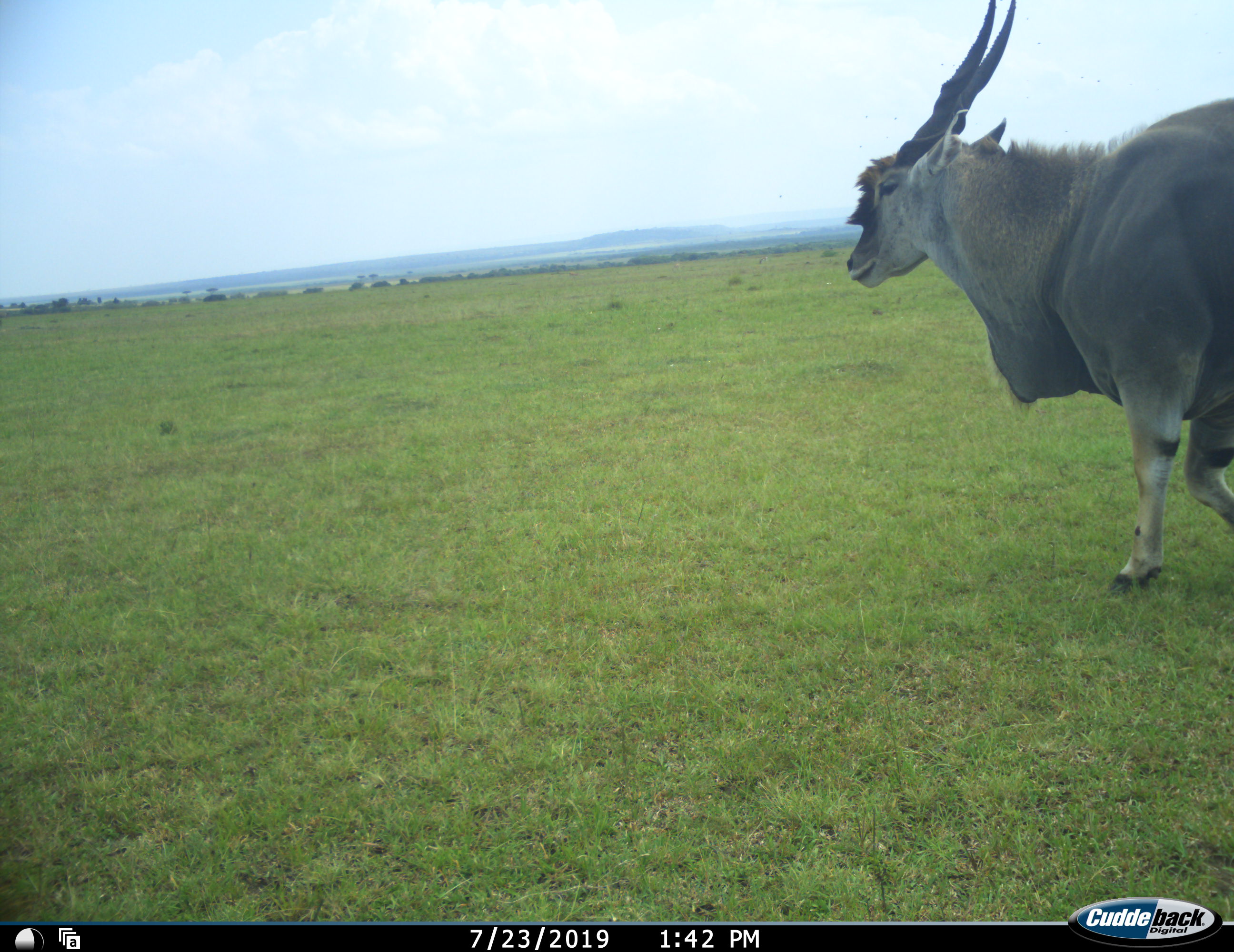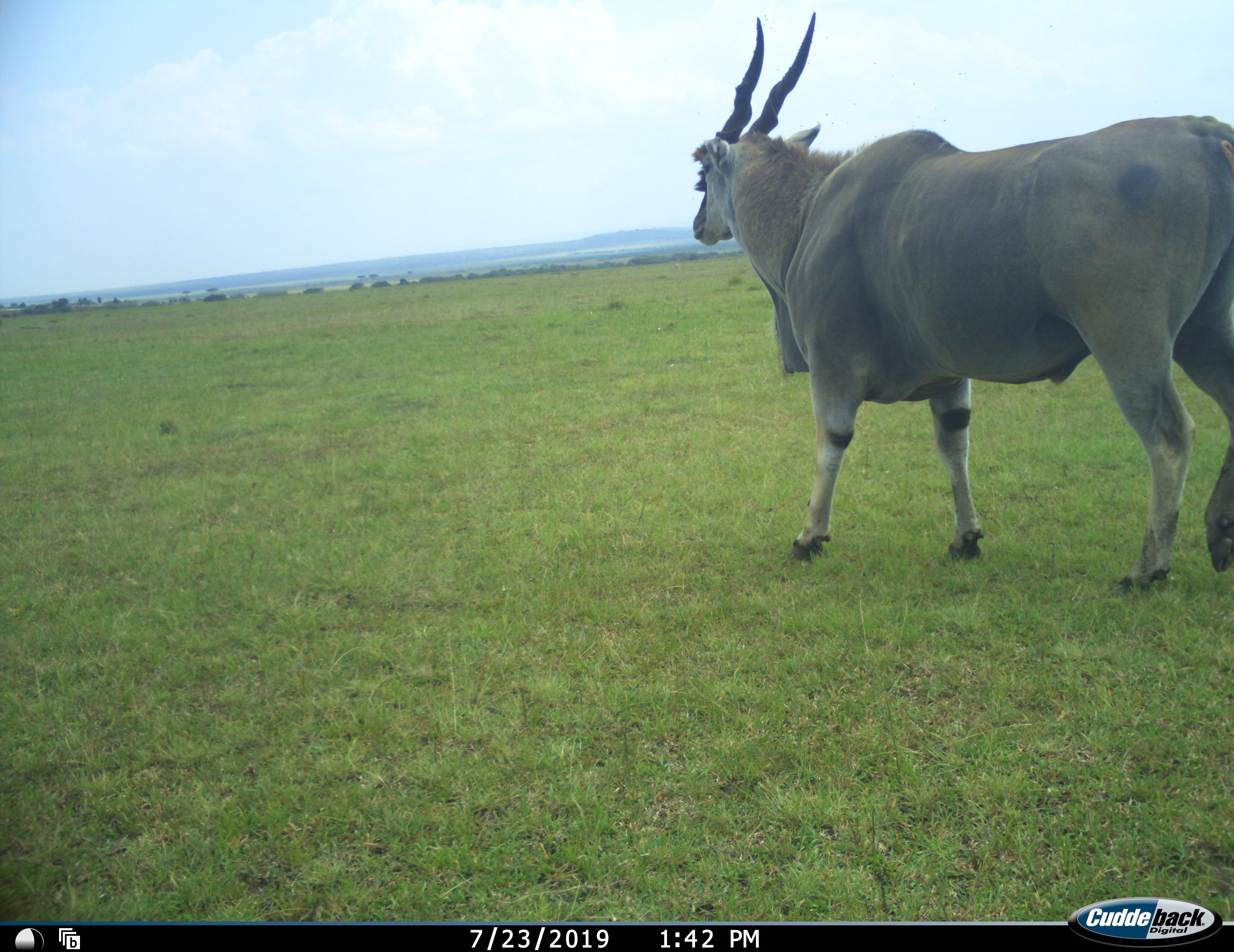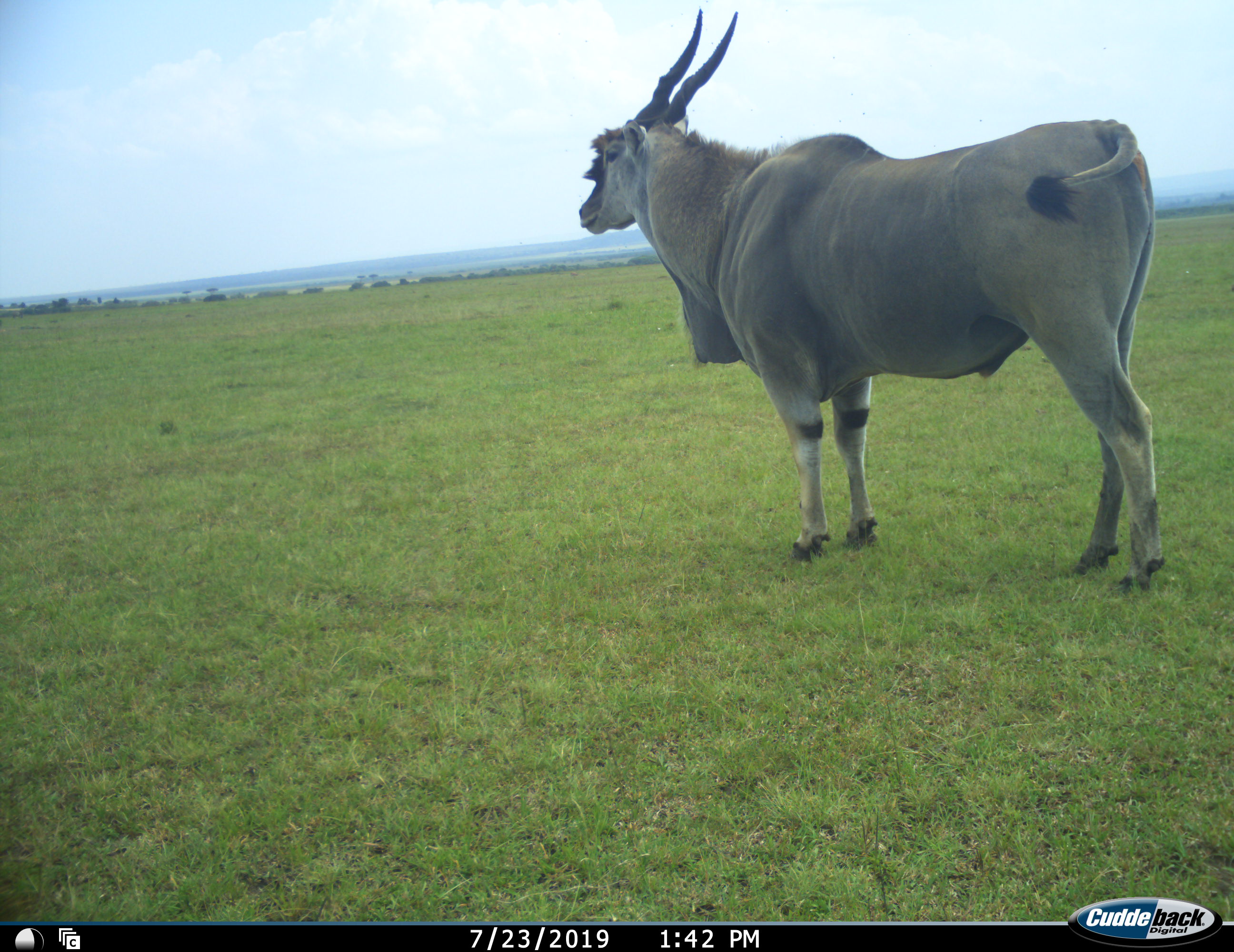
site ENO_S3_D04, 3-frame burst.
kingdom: Animalia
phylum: Chordata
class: Mammalia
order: Artiodactyla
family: Bovidae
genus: Tragelaphus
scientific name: Tragelaphus oryx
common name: eland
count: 1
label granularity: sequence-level